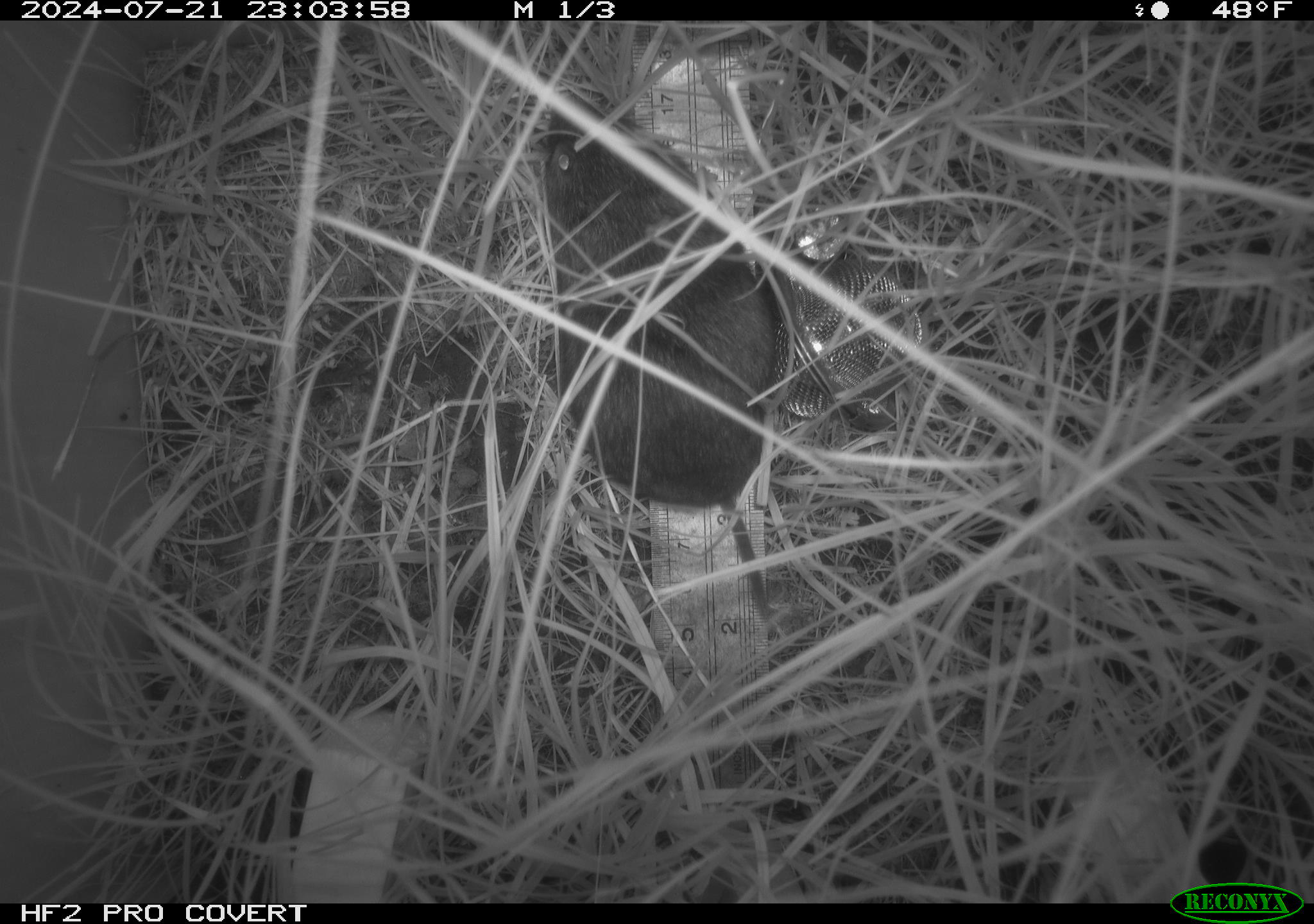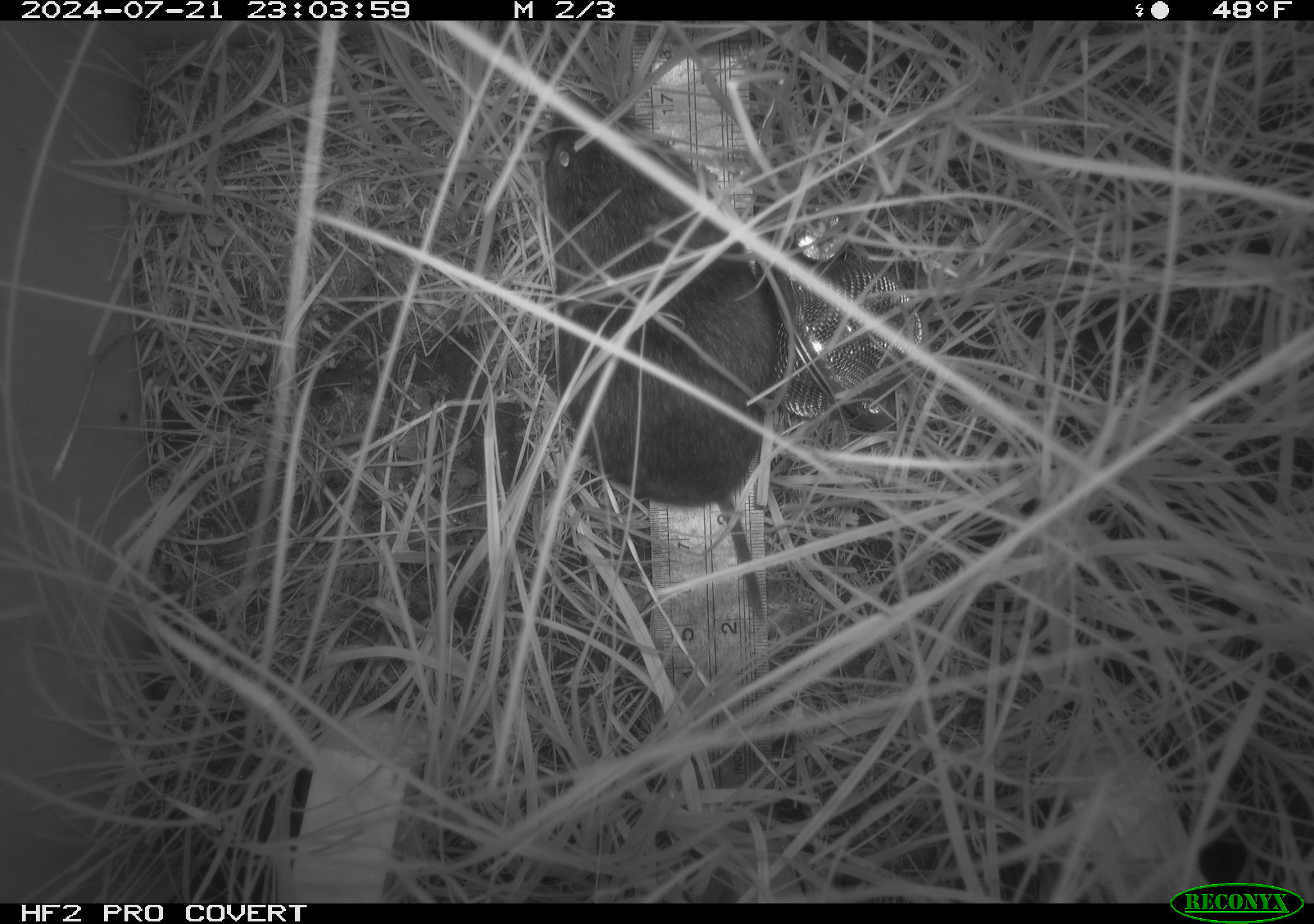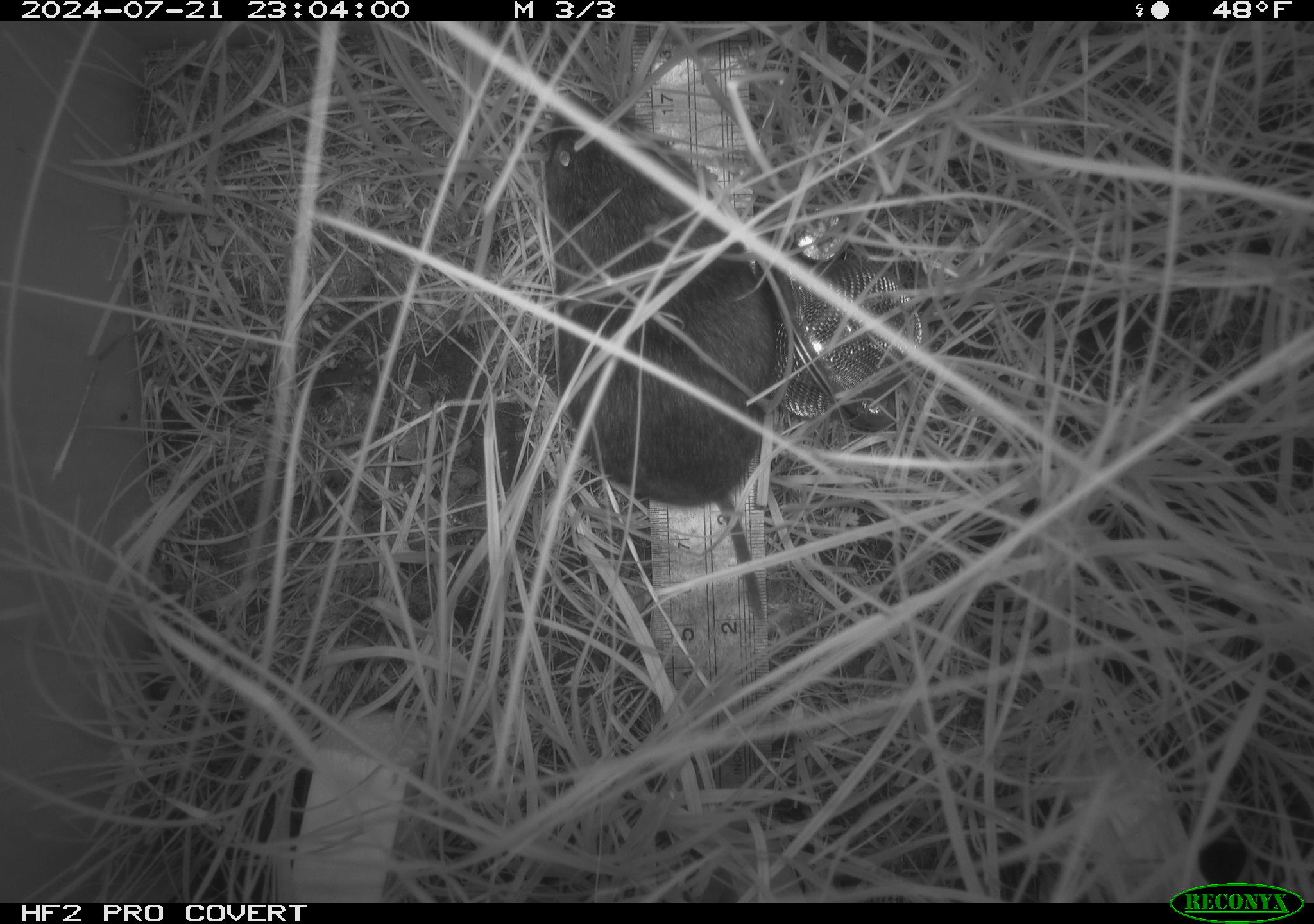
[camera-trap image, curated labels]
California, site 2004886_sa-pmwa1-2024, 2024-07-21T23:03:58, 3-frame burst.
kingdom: Animalia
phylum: Chordata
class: Mammalia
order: Rodentia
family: Cricetidae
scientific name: Arvicolinae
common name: voles, lemmings, and muskrats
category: arvicolinae subfamily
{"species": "arvicolinae subfamily (voles, lemmings, and muskrats) (Arvicolinae)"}